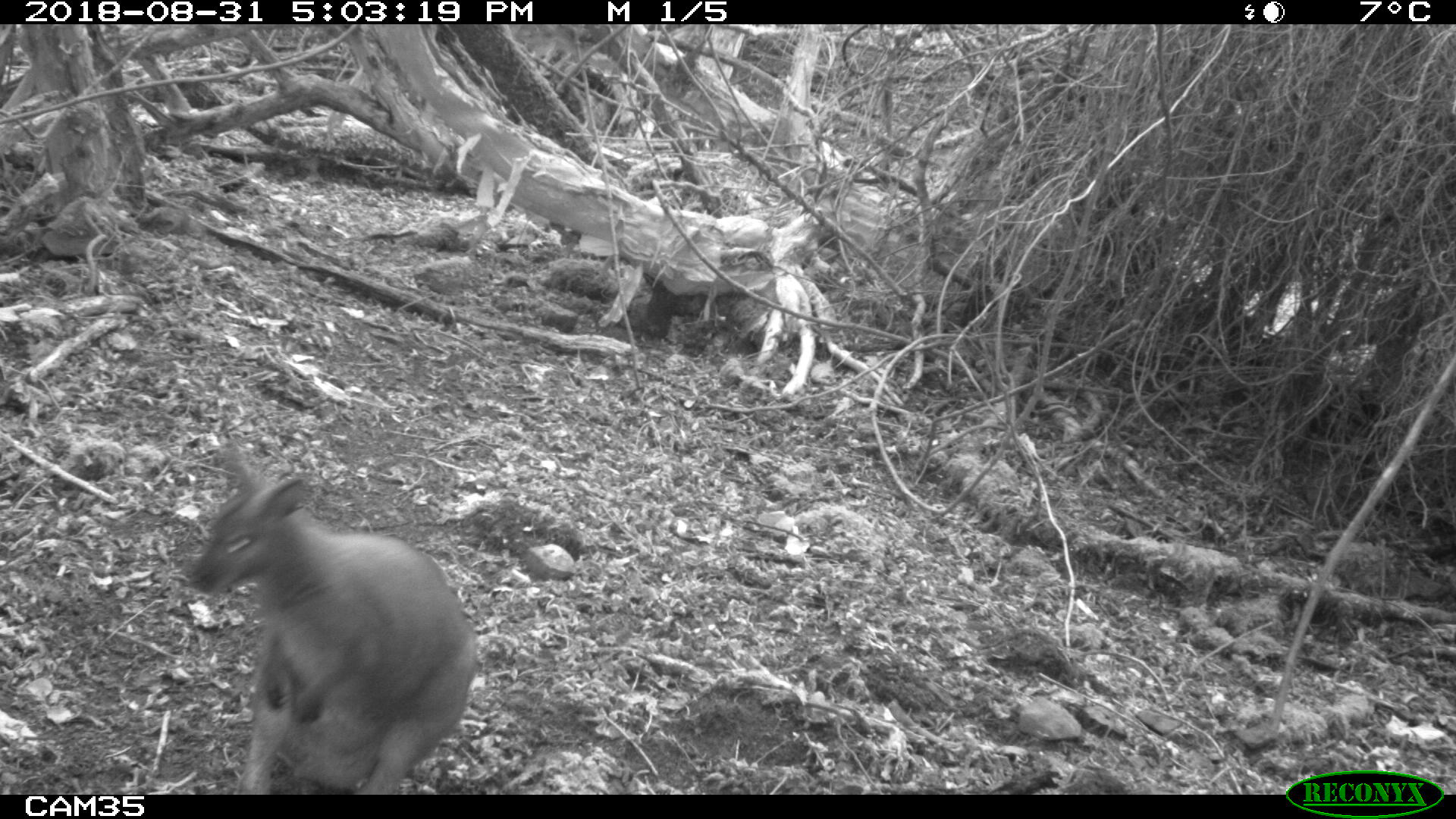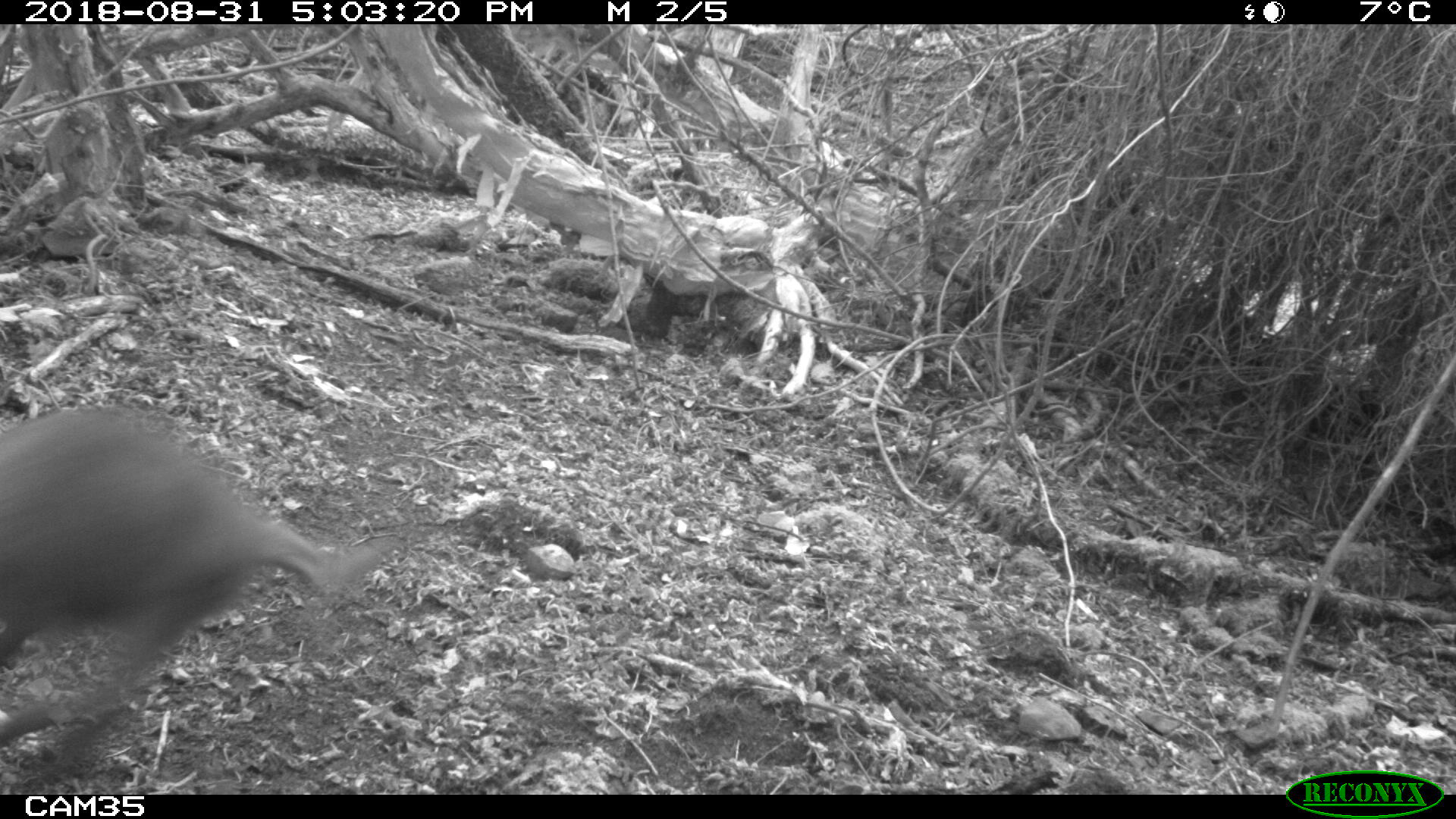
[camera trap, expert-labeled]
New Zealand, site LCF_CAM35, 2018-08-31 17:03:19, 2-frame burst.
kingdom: Animalia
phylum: Chordata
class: Mammalia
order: Diprotodontia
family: Macropodidae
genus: Notamacropus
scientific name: Notamacropus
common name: wallaby